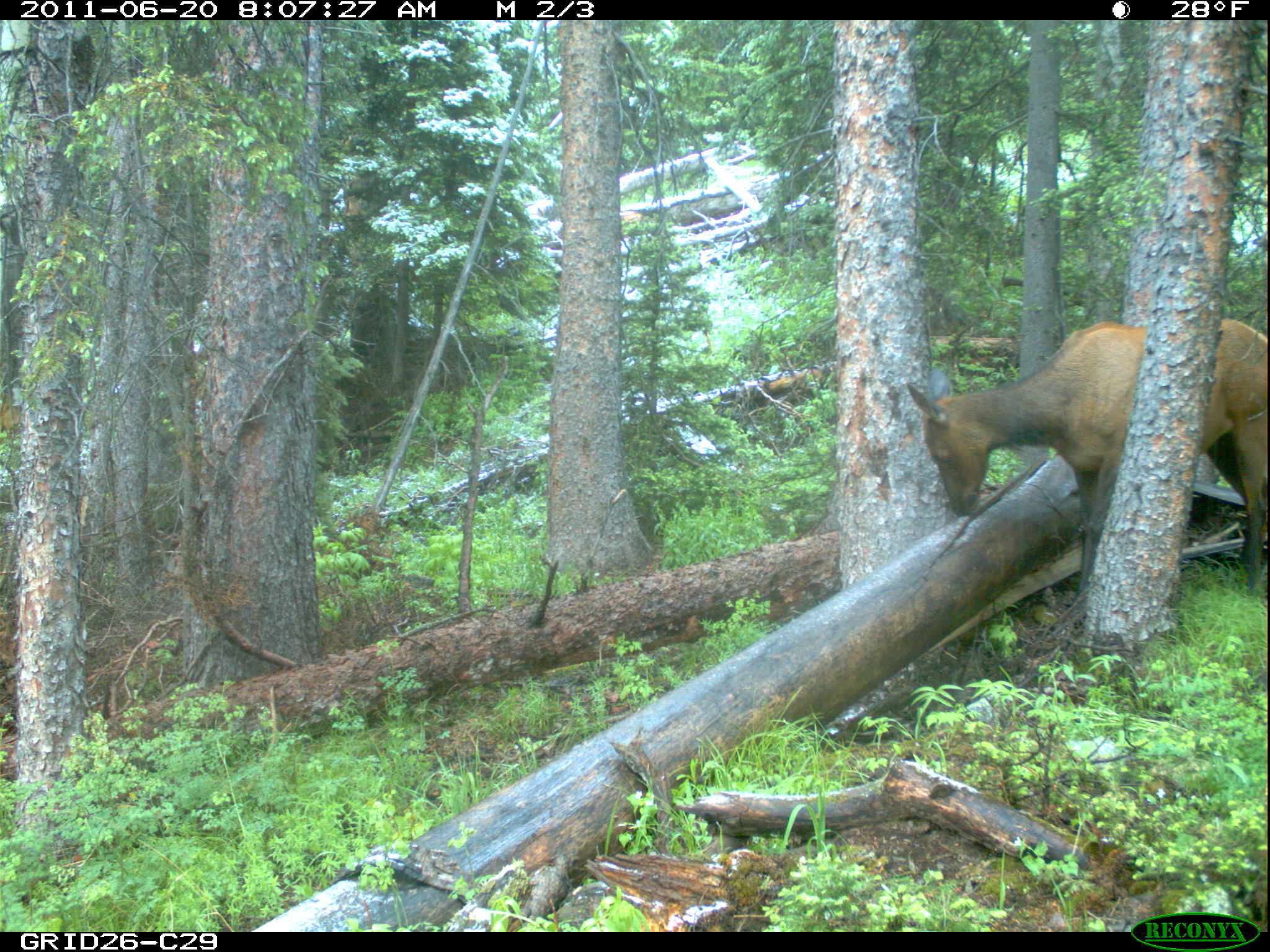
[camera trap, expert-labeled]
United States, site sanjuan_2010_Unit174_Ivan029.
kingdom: Animalia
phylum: Chordata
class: Mammalia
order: Artiodactyla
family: Cervidae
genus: Cervus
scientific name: Cervus elaphus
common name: red deer